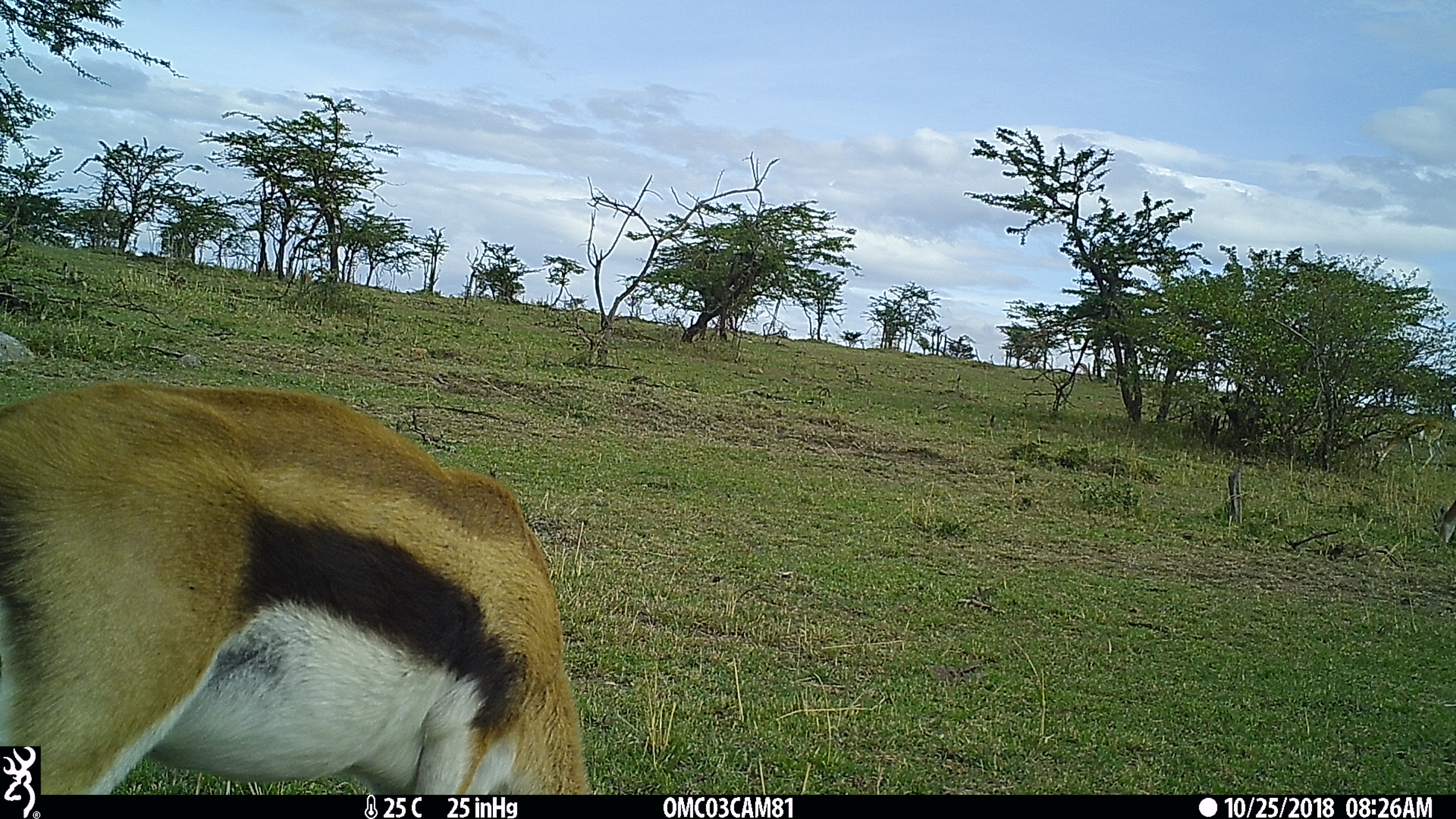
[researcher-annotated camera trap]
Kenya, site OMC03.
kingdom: Animalia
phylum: Chordata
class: Mammalia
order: Artiodactyla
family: Bovidae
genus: Eudorcas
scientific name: Eudorcas thomsonii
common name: thomon's gazelle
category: gazelle thomsons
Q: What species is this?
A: Gazelle thomsons (thomon's gazelle) (Eudorcas thomsonii).